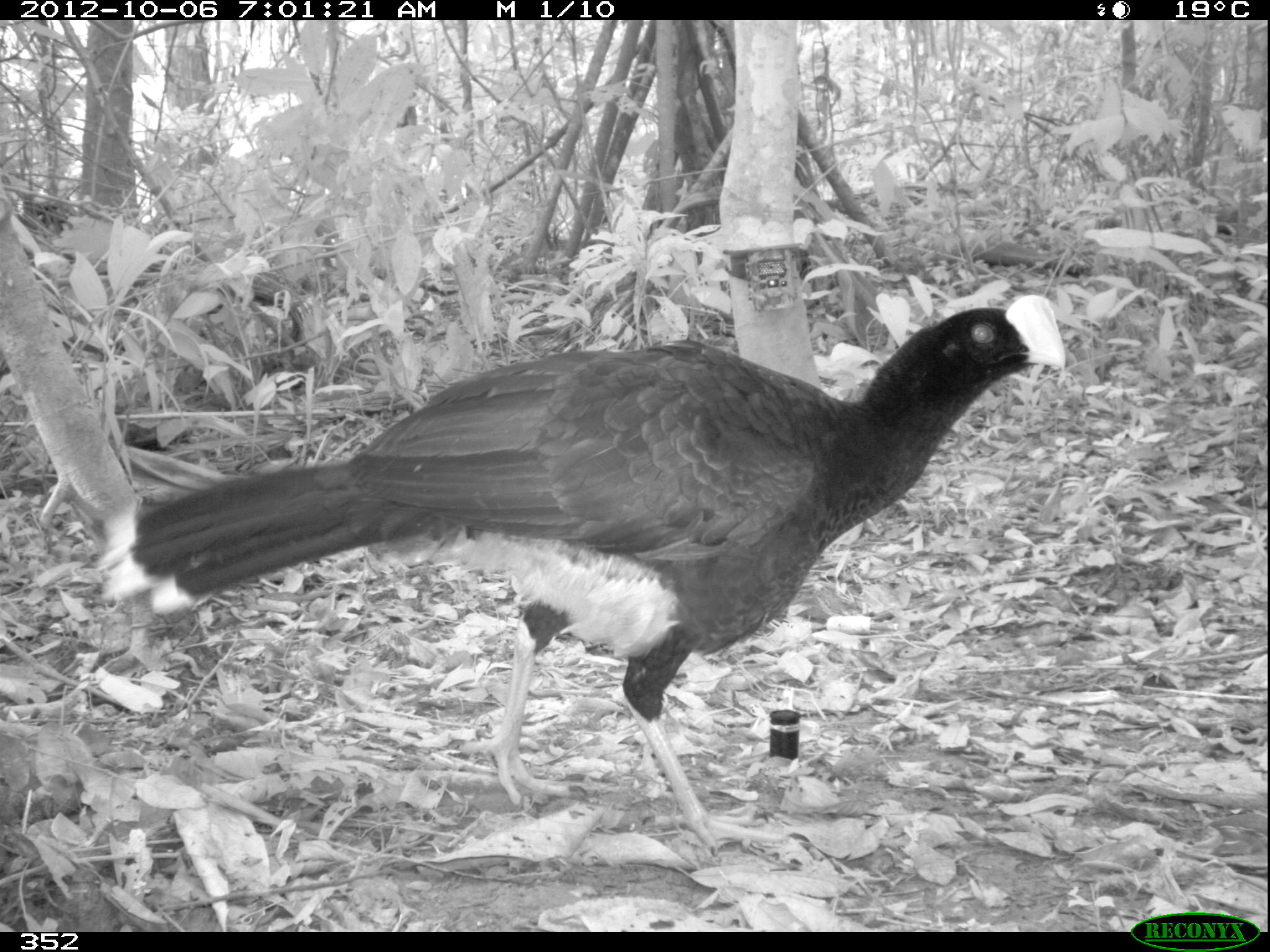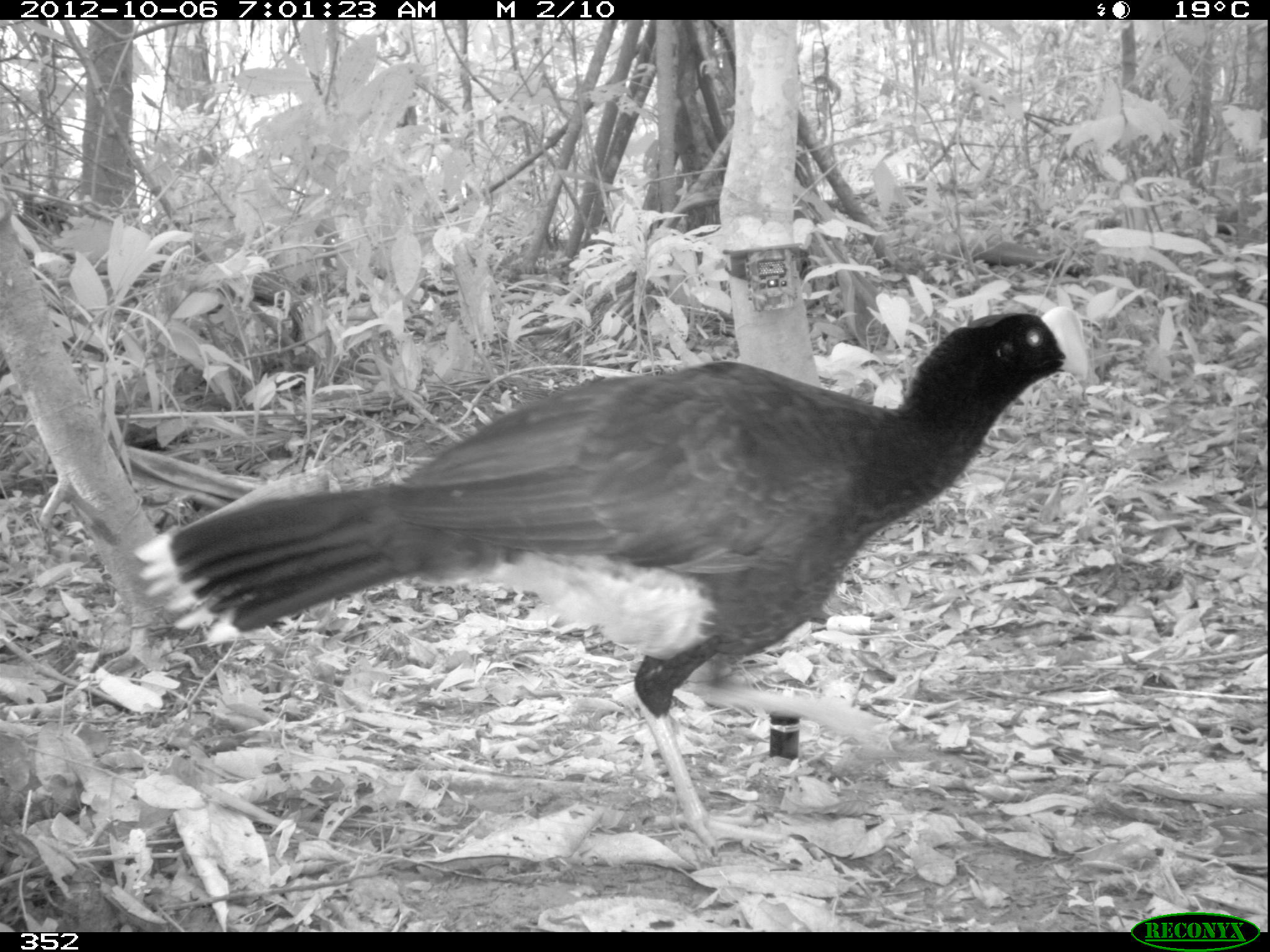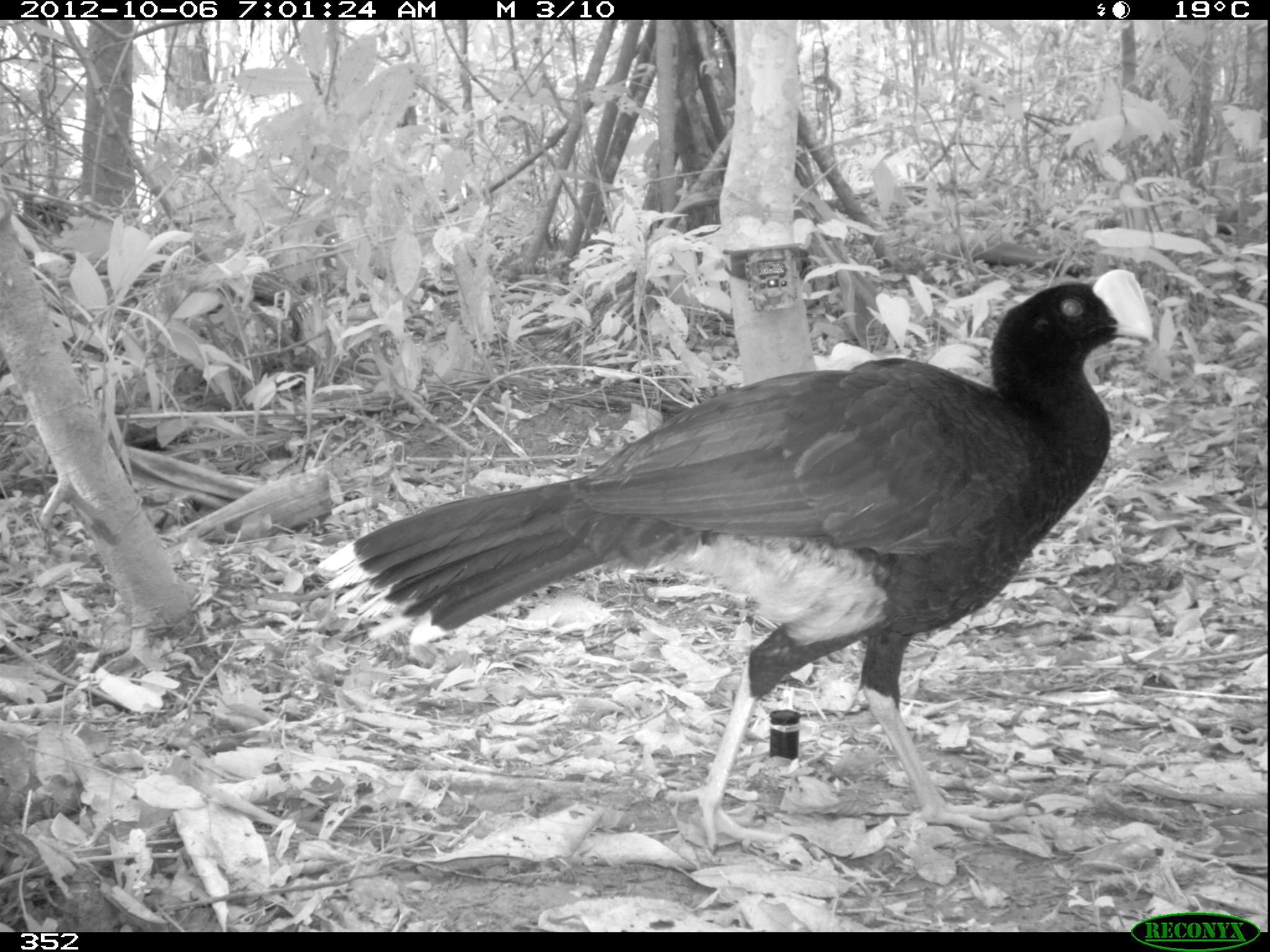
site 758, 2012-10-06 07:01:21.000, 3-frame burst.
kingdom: Animalia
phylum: Chordata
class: Aves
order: Galliformes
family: Cracidae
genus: Mitu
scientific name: Mitu tuberosum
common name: razor-billed curassow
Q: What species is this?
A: Mitu tuberosum (razor-billed curassow).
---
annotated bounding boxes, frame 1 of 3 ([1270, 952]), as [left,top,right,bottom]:
mitu tuberosum: [95,290,1066,849]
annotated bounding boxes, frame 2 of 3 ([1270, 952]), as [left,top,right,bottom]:
mitu tuberosum: [133,303,1090,850]